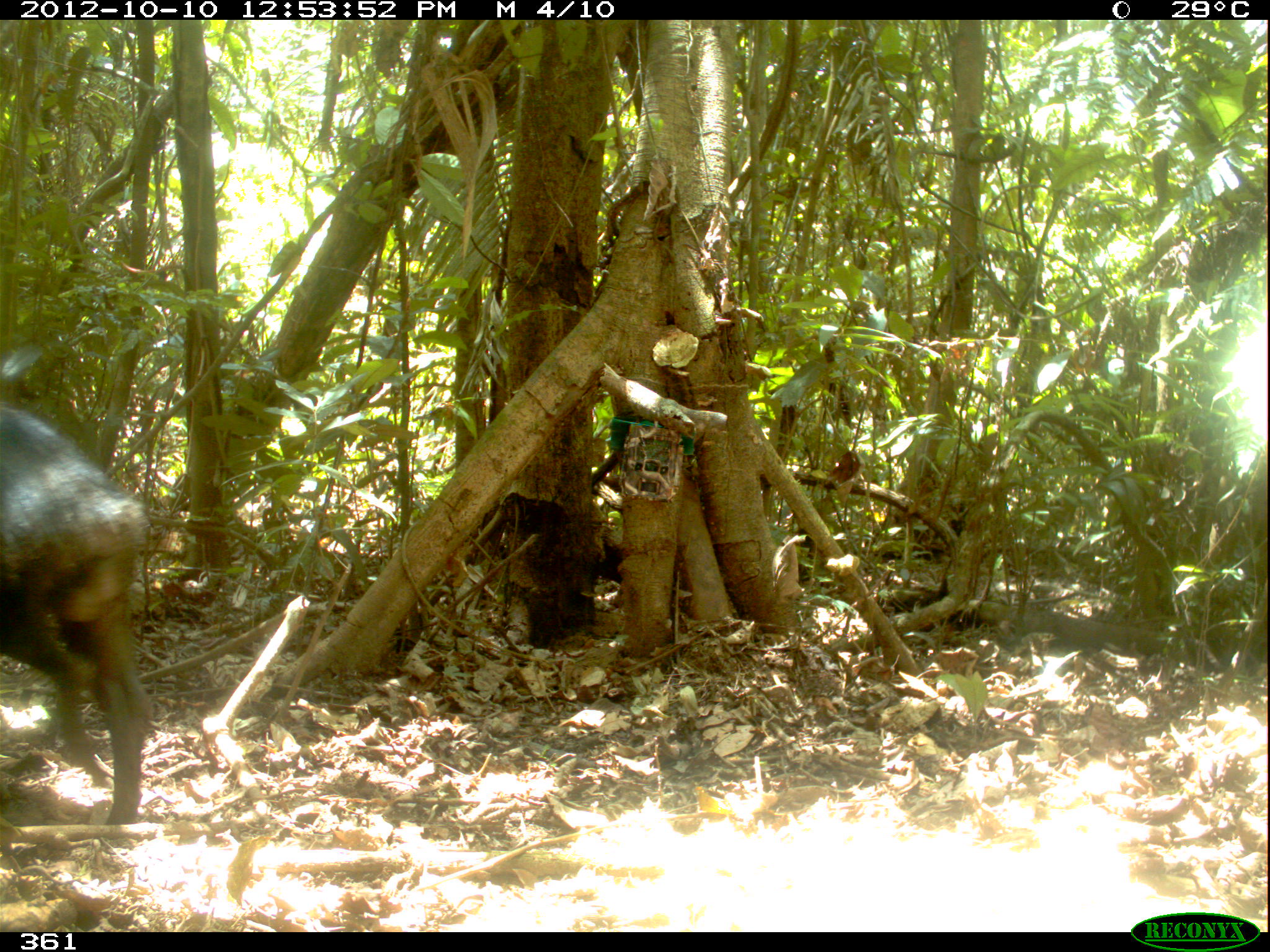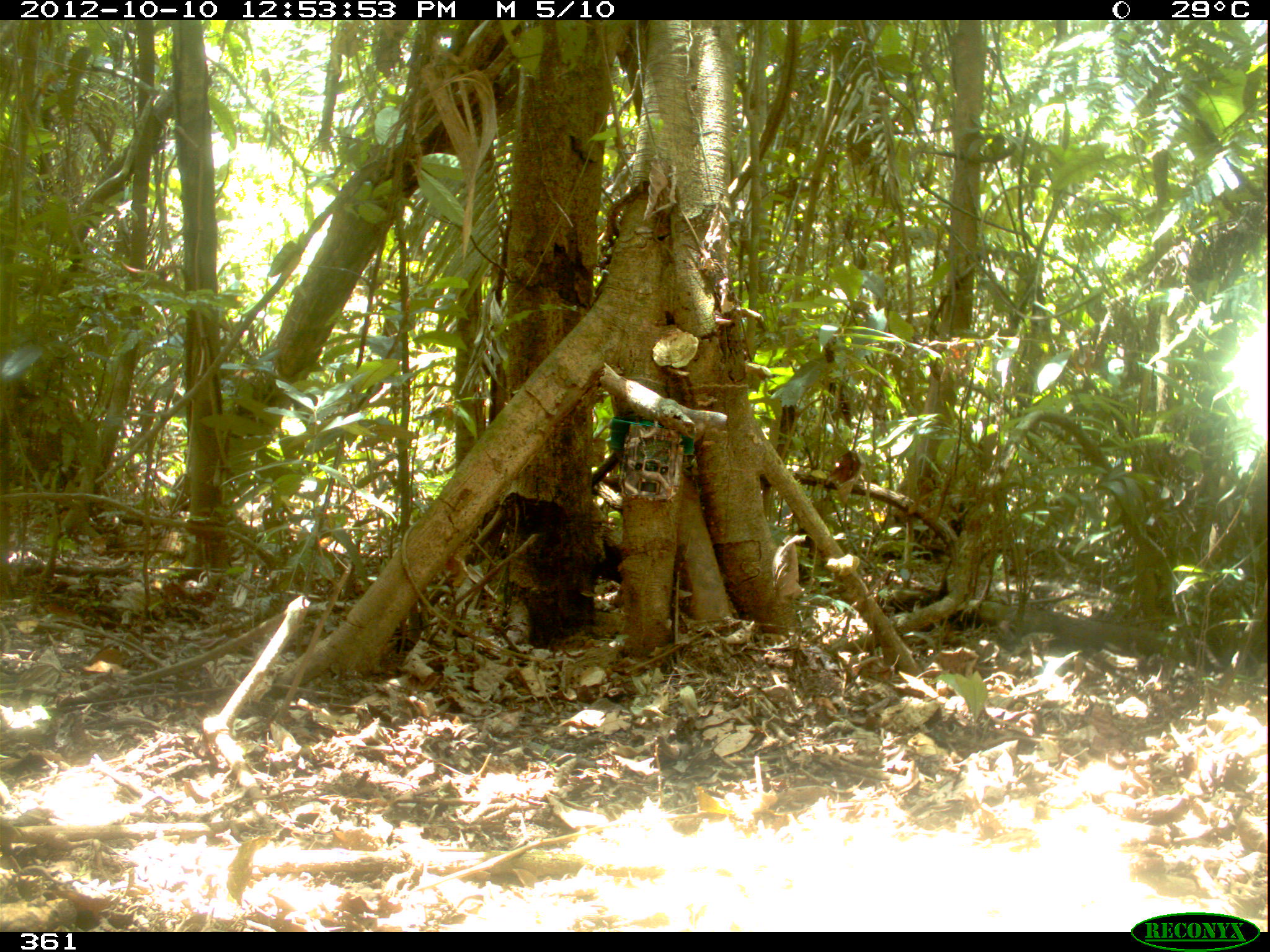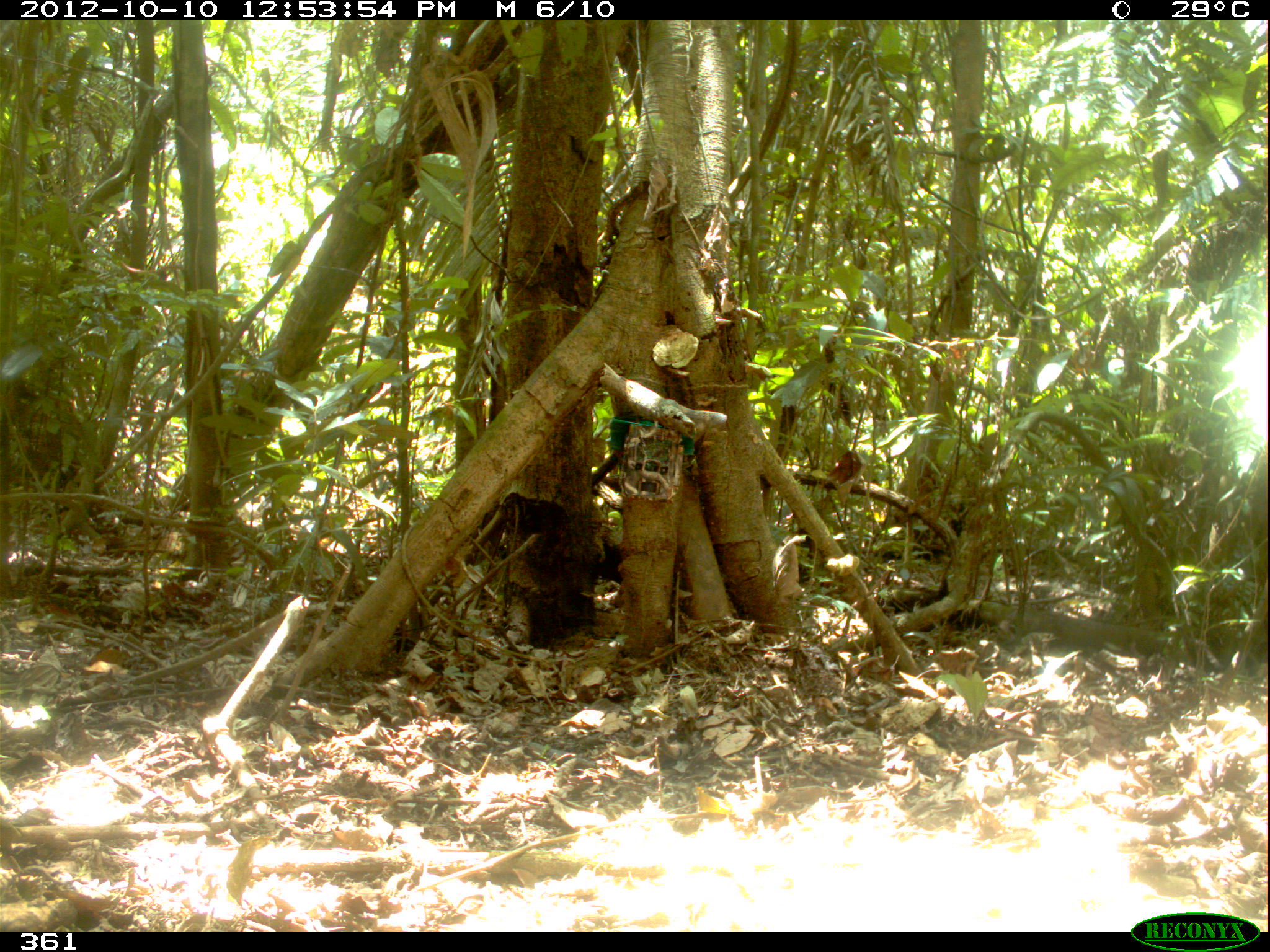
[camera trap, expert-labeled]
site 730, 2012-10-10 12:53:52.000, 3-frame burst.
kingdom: Animalia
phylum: Chordata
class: Mammalia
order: Artiodactyla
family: Tayassuidae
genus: Tayassu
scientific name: Tayassu pecari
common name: white-lipped peccary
Tayassu pecari (white-lipped peccary).